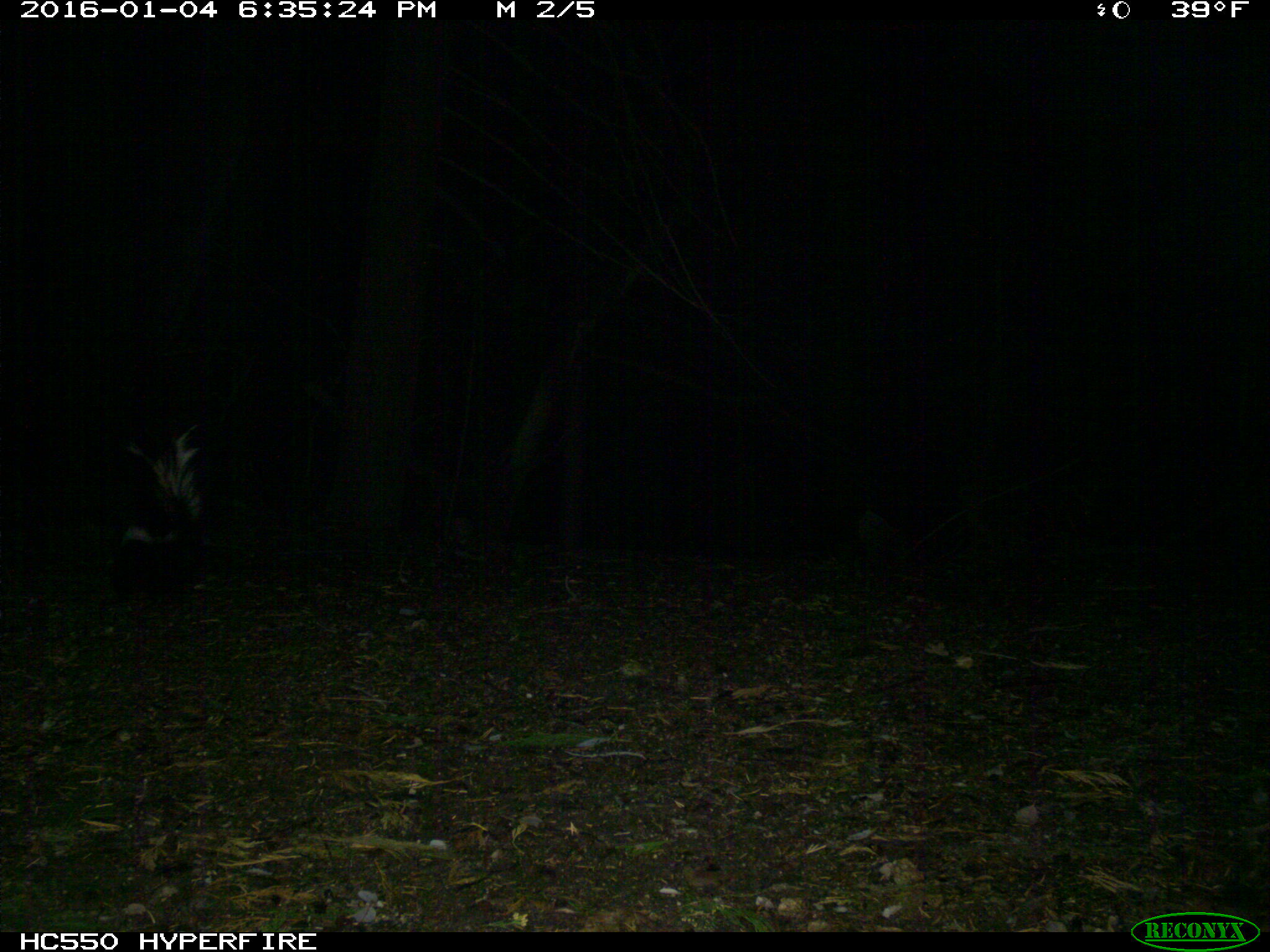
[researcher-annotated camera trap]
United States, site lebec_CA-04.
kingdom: Animalia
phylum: Chordata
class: Mammalia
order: Carnivora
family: Mephitidae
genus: Mephitis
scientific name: Mephitis mephitis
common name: striped skunk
Mephitis mephitis (striped skunk).